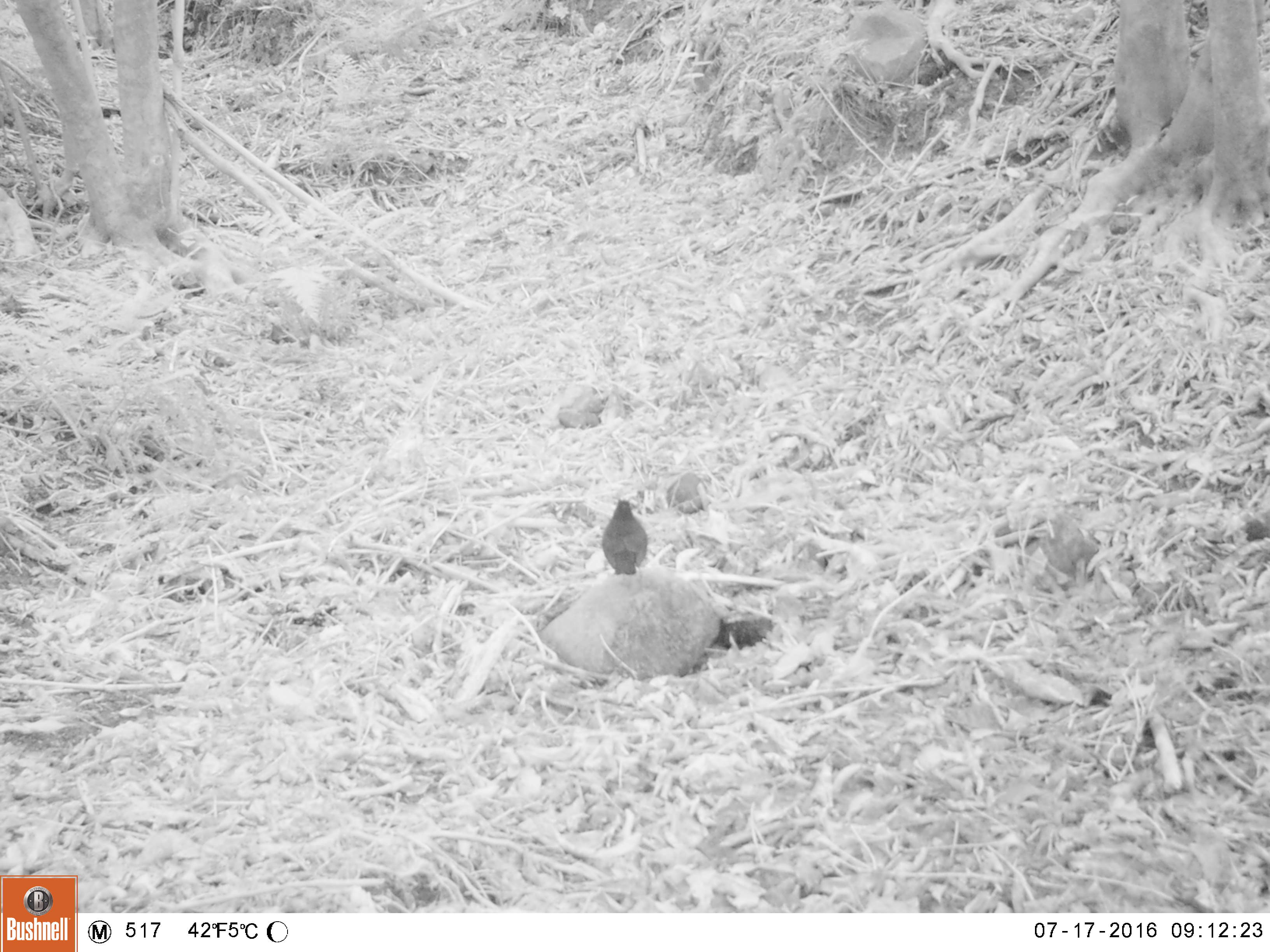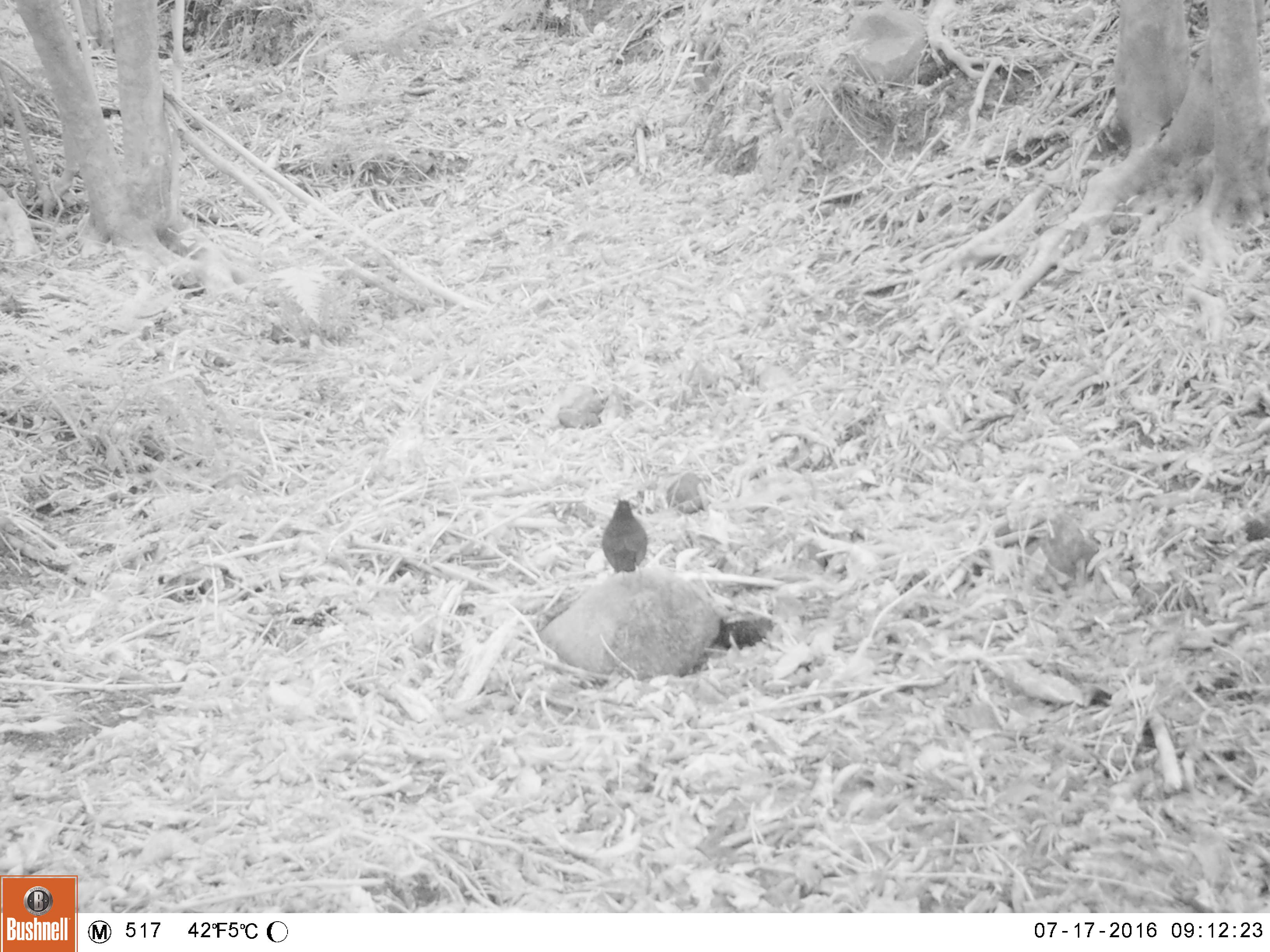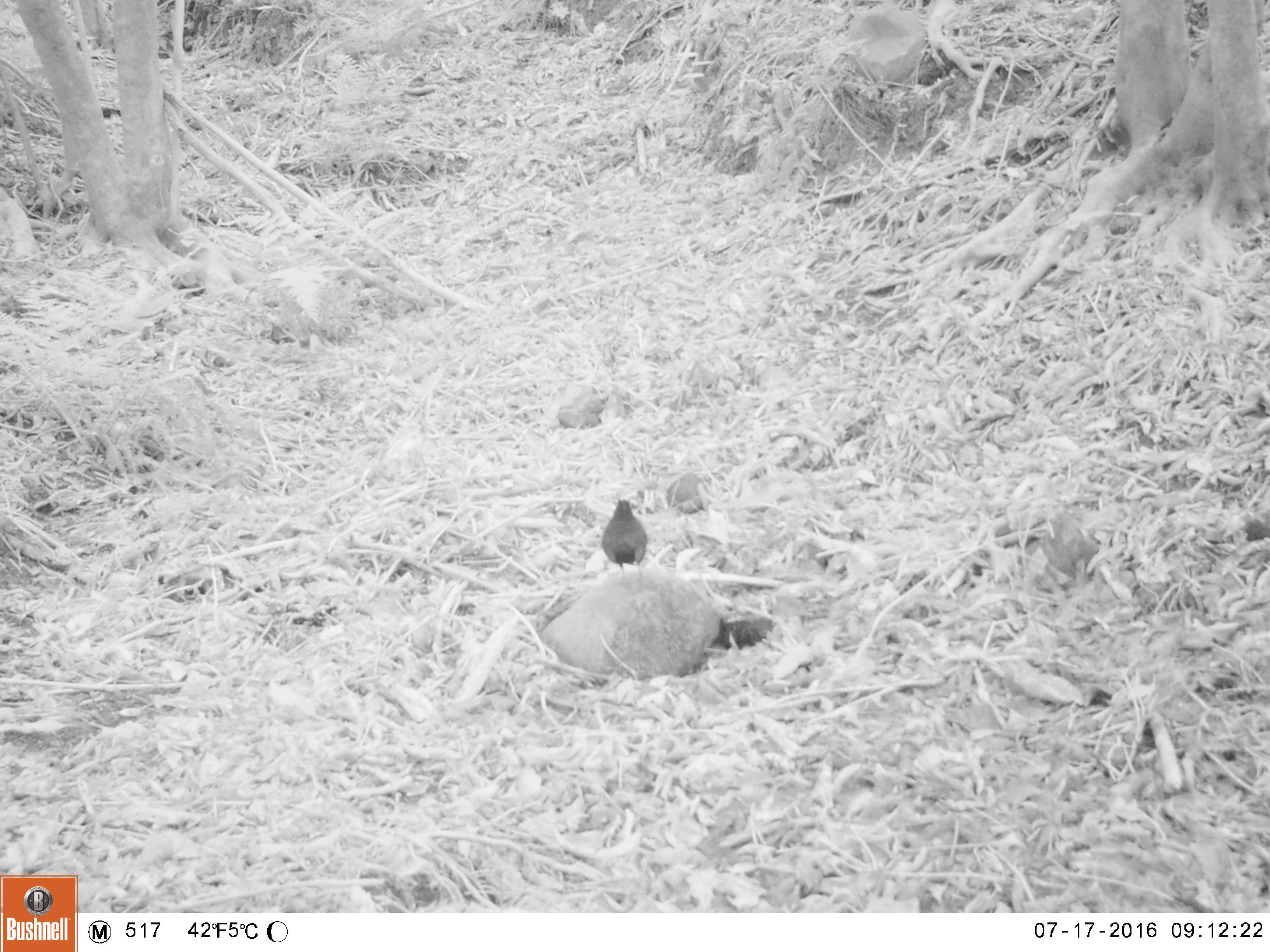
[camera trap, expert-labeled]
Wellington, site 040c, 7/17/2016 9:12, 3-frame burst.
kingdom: Animalia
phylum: Chordata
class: Aves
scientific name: Aves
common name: bird